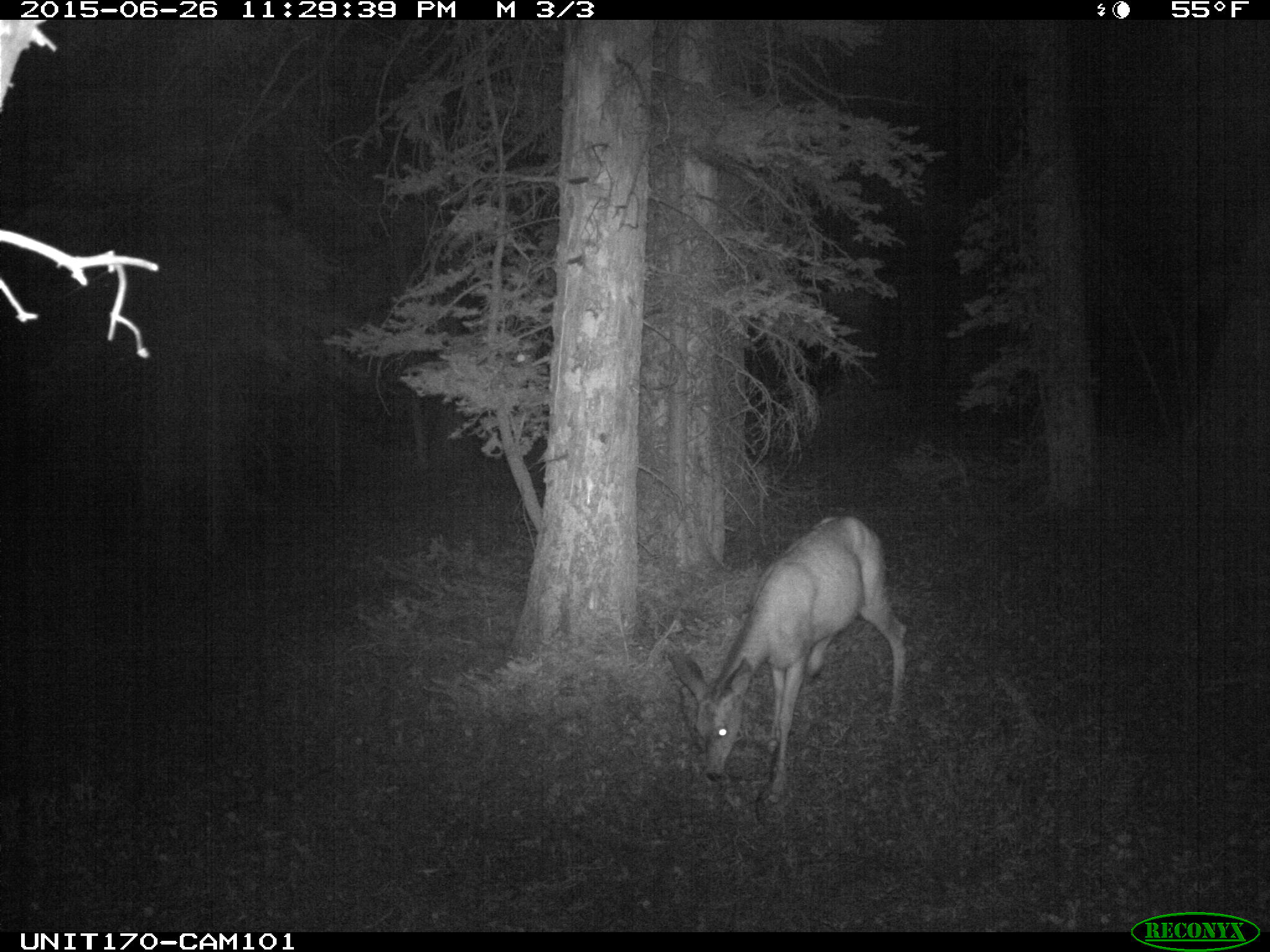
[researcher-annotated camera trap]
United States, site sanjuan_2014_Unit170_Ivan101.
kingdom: Animalia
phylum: Chordata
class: Mammalia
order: Artiodactyla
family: Cervidae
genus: Odocoileus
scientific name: Odocoileus hemionus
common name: mule deer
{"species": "Odocoileus hemionus (mule deer)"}